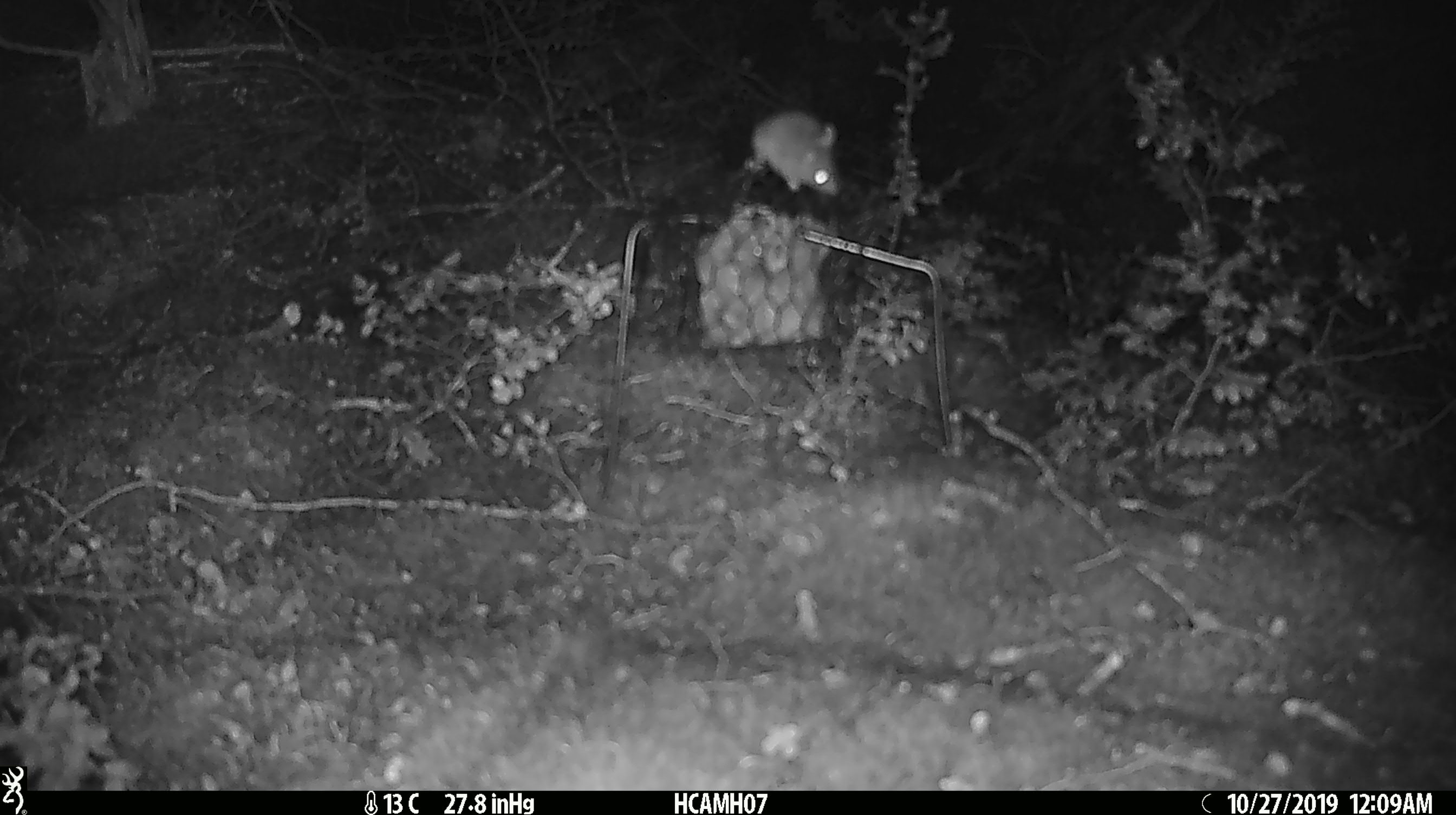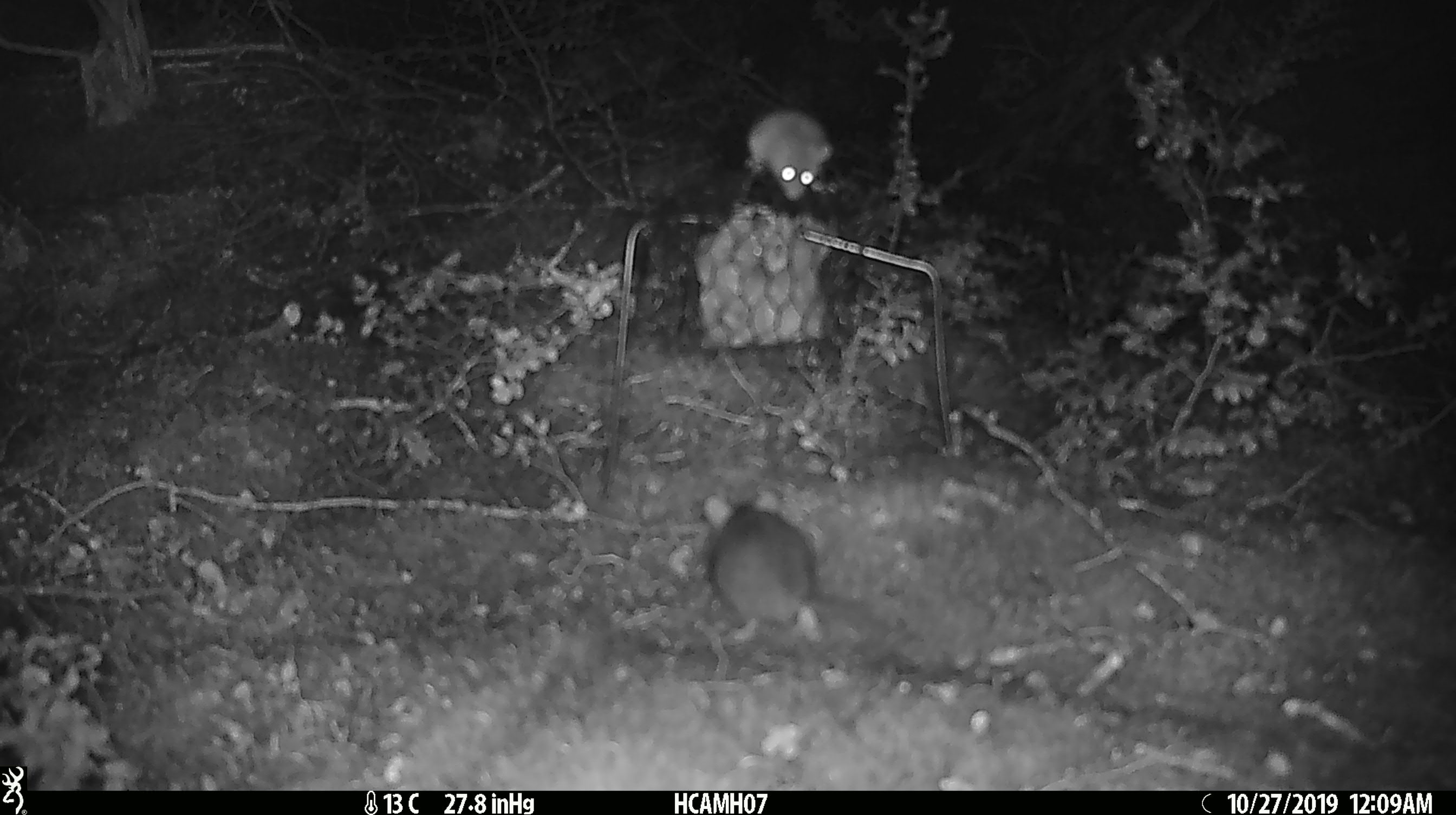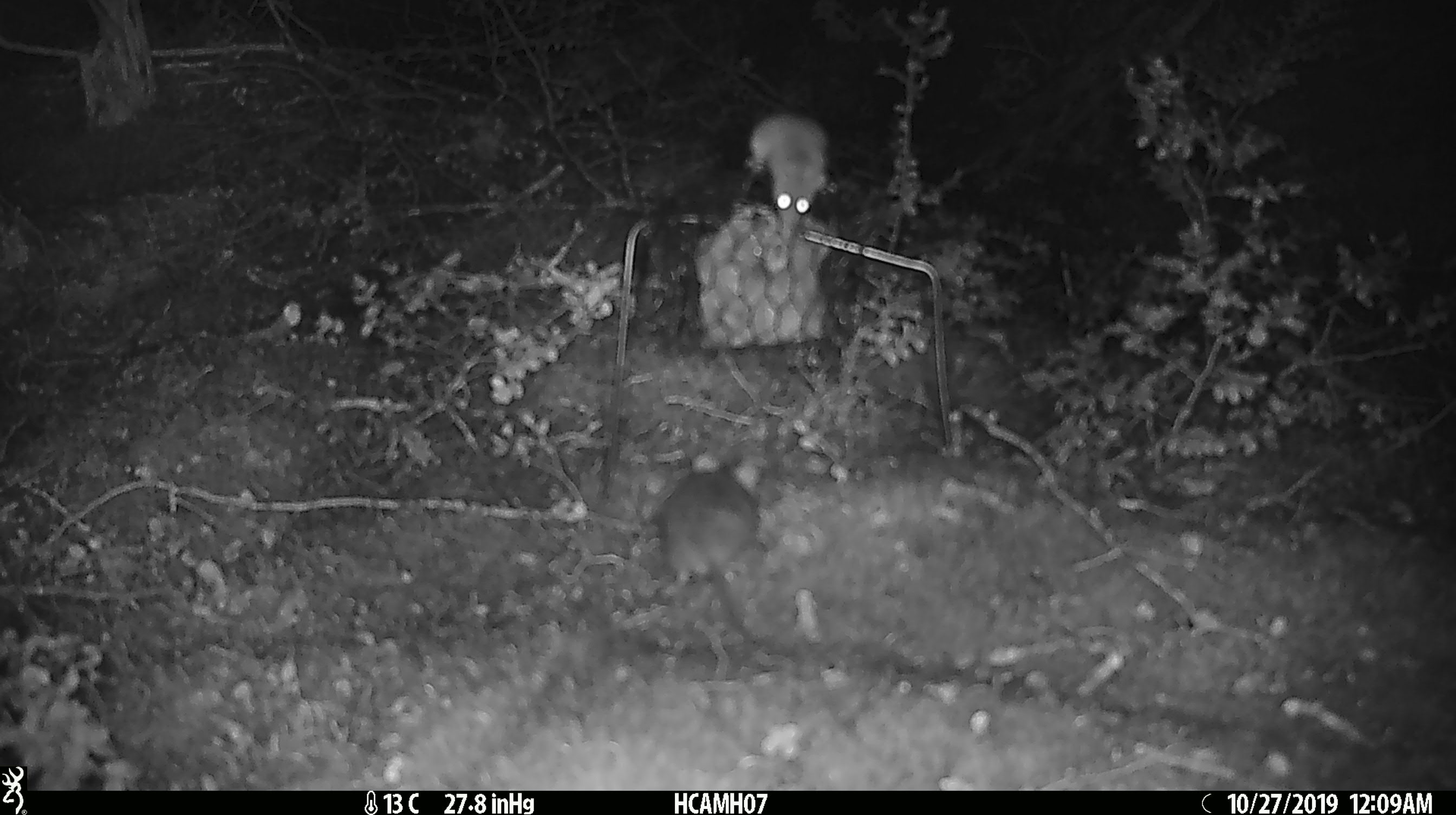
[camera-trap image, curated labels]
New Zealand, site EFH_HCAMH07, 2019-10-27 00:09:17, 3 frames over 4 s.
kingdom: Animalia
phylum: Chordata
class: Mammalia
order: Rodentia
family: Muridae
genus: Mus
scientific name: Mus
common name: mouse